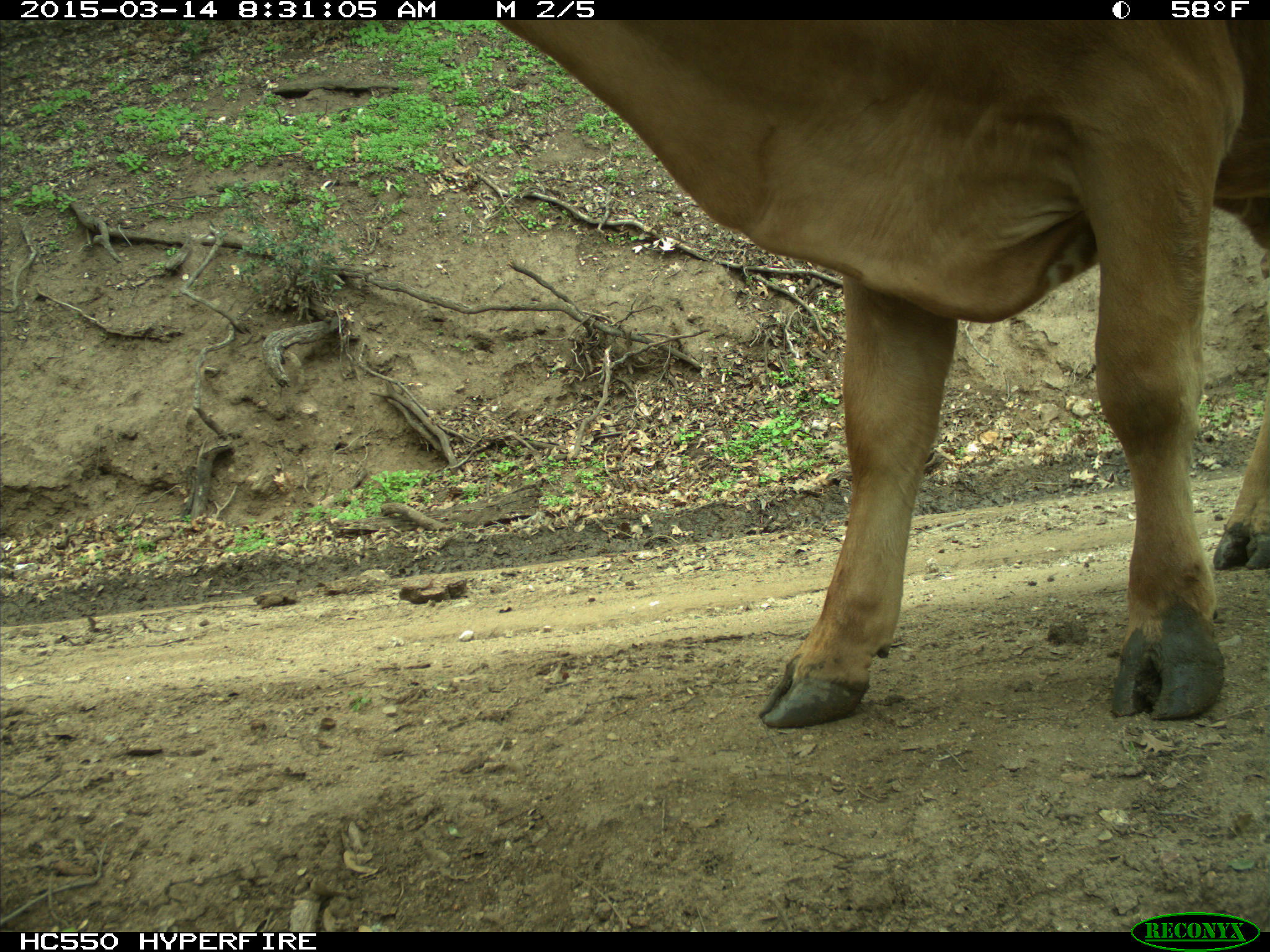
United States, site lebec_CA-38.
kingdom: Animalia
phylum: Chordata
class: Mammalia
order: Artiodactyla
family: Bovidae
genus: Bos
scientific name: Bos taurus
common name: domestic cow